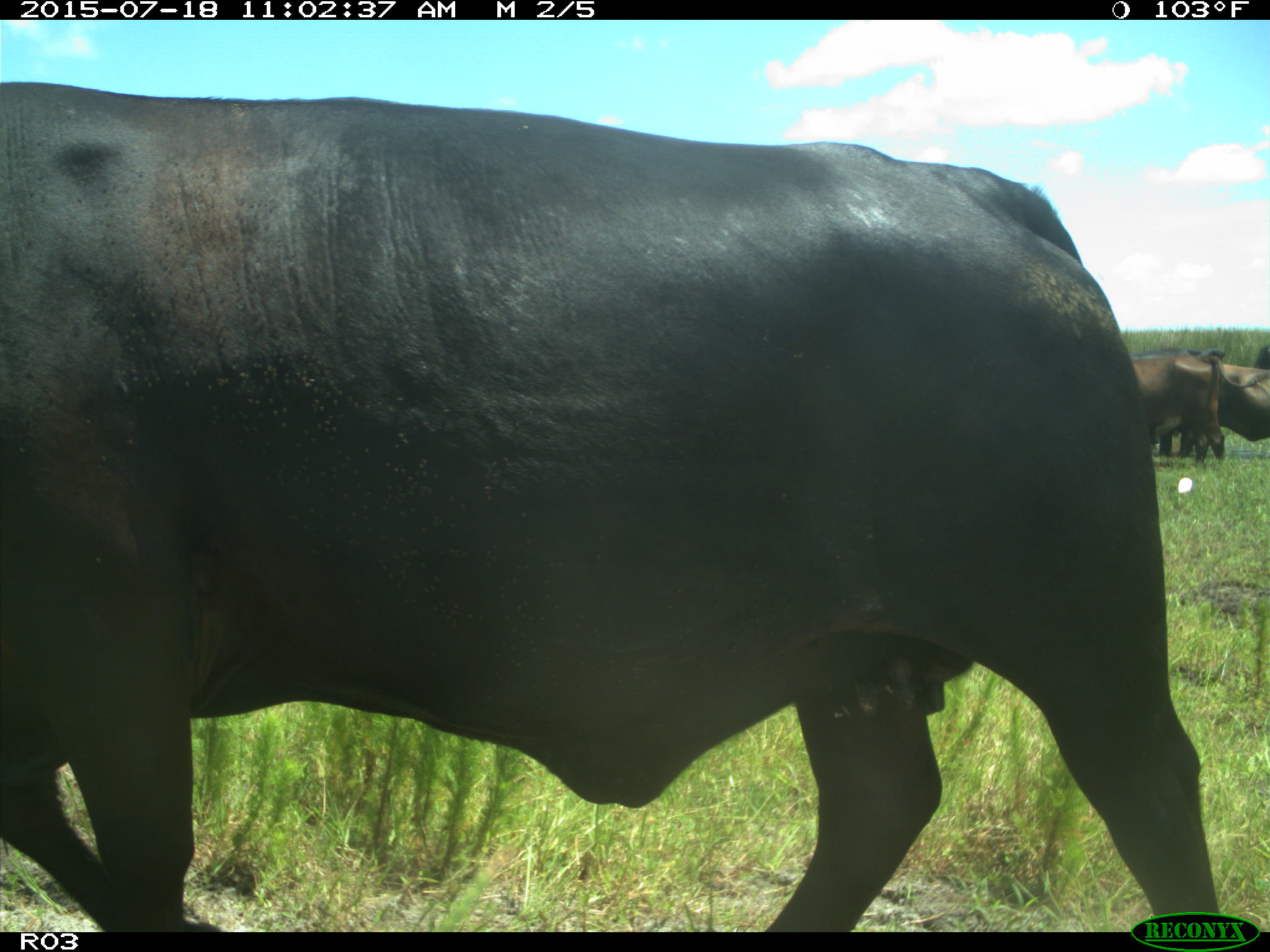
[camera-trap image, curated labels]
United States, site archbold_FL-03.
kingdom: Animalia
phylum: Chordata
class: Mammalia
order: Artiodactyla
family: Bovidae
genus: Bos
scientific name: Bos taurus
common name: domestic cow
Bos taurus (domestic cow).